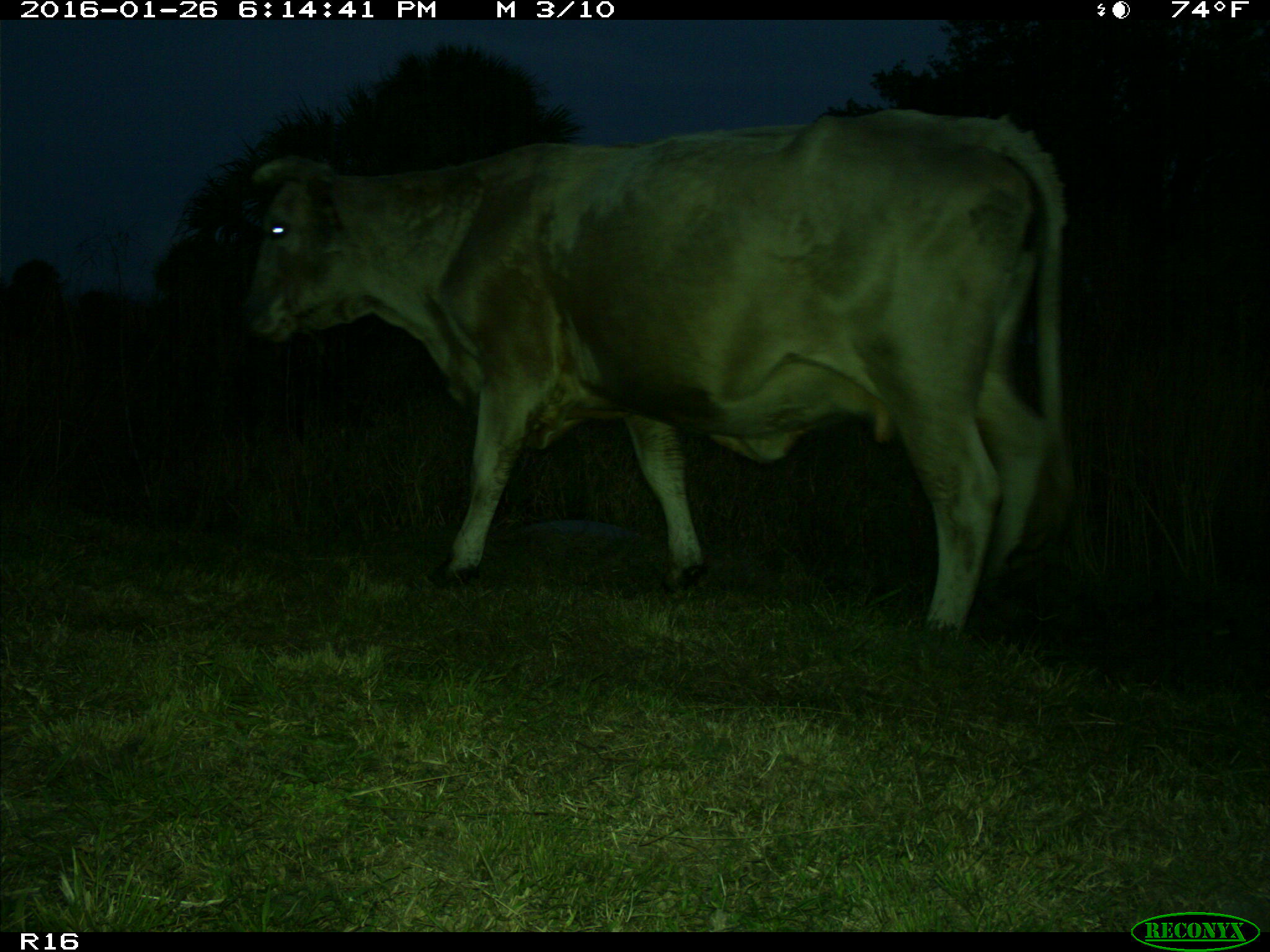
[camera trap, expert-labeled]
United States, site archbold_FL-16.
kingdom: Animalia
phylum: Chordata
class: Mammalia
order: Artiodactyla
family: Bovidae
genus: Bos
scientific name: Bos taurus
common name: domestic cow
Bos taurus (domestic cow).